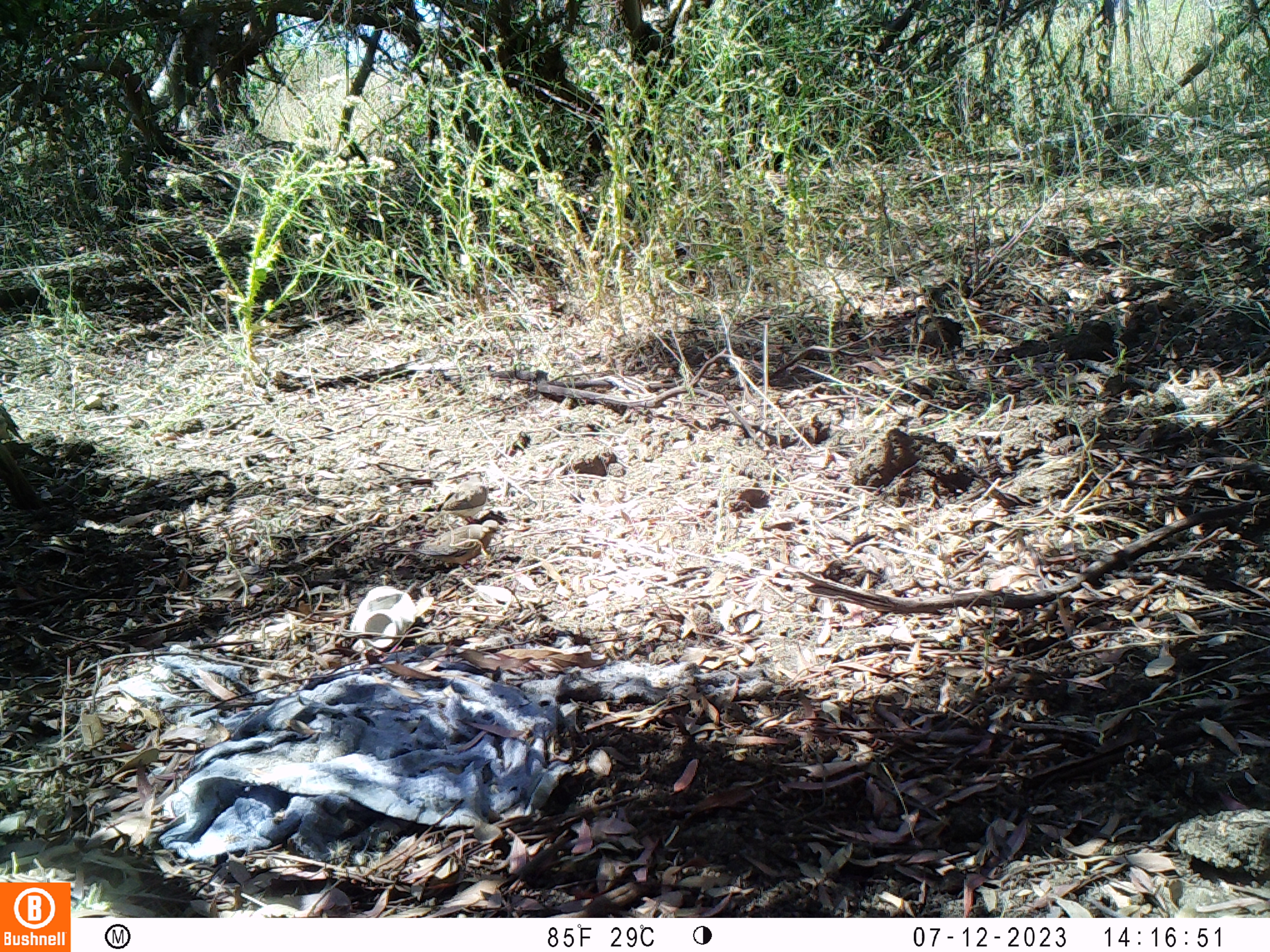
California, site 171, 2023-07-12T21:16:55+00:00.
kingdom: Animalia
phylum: Chordata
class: Aves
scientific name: Aves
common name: bird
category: unknown bird